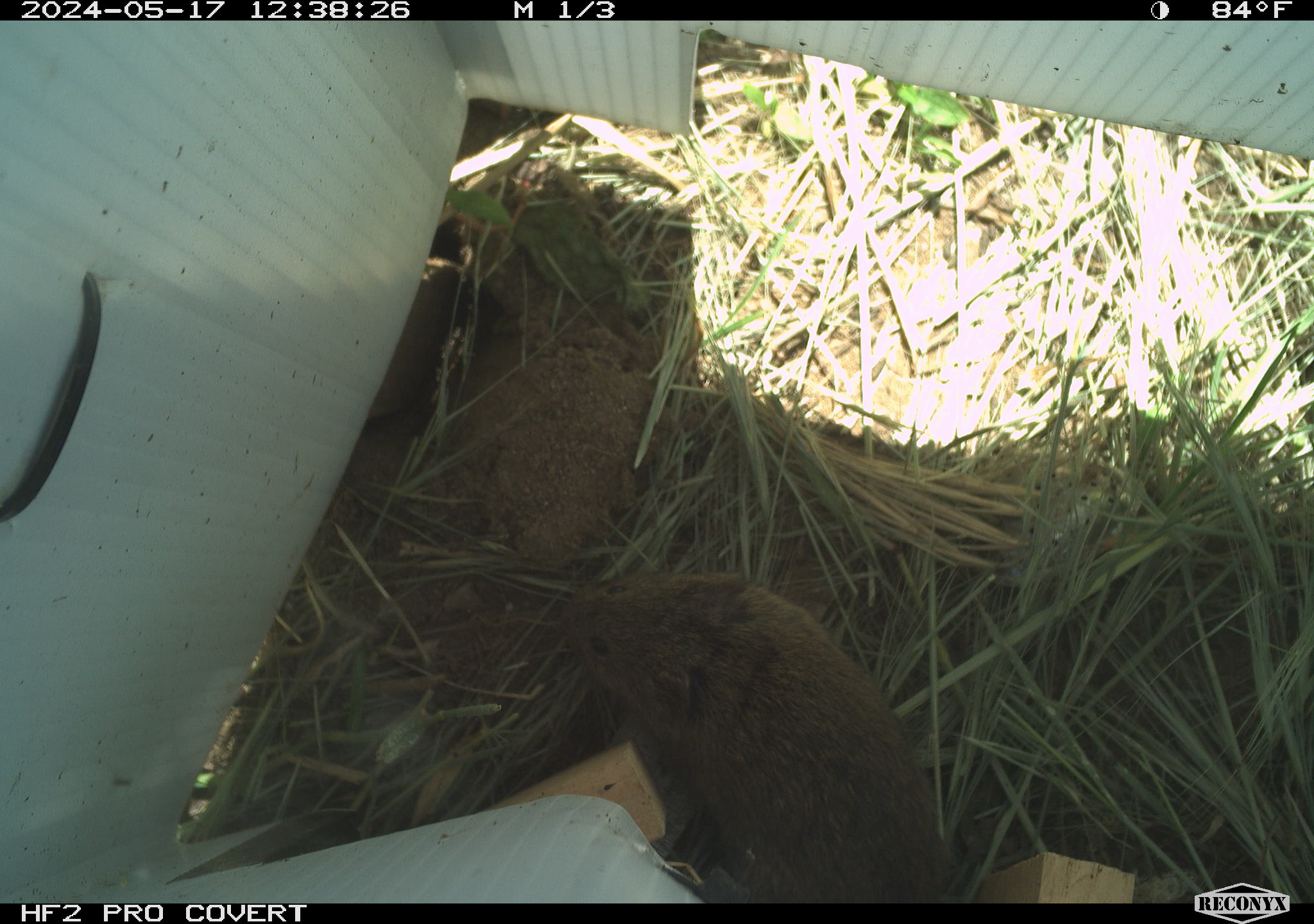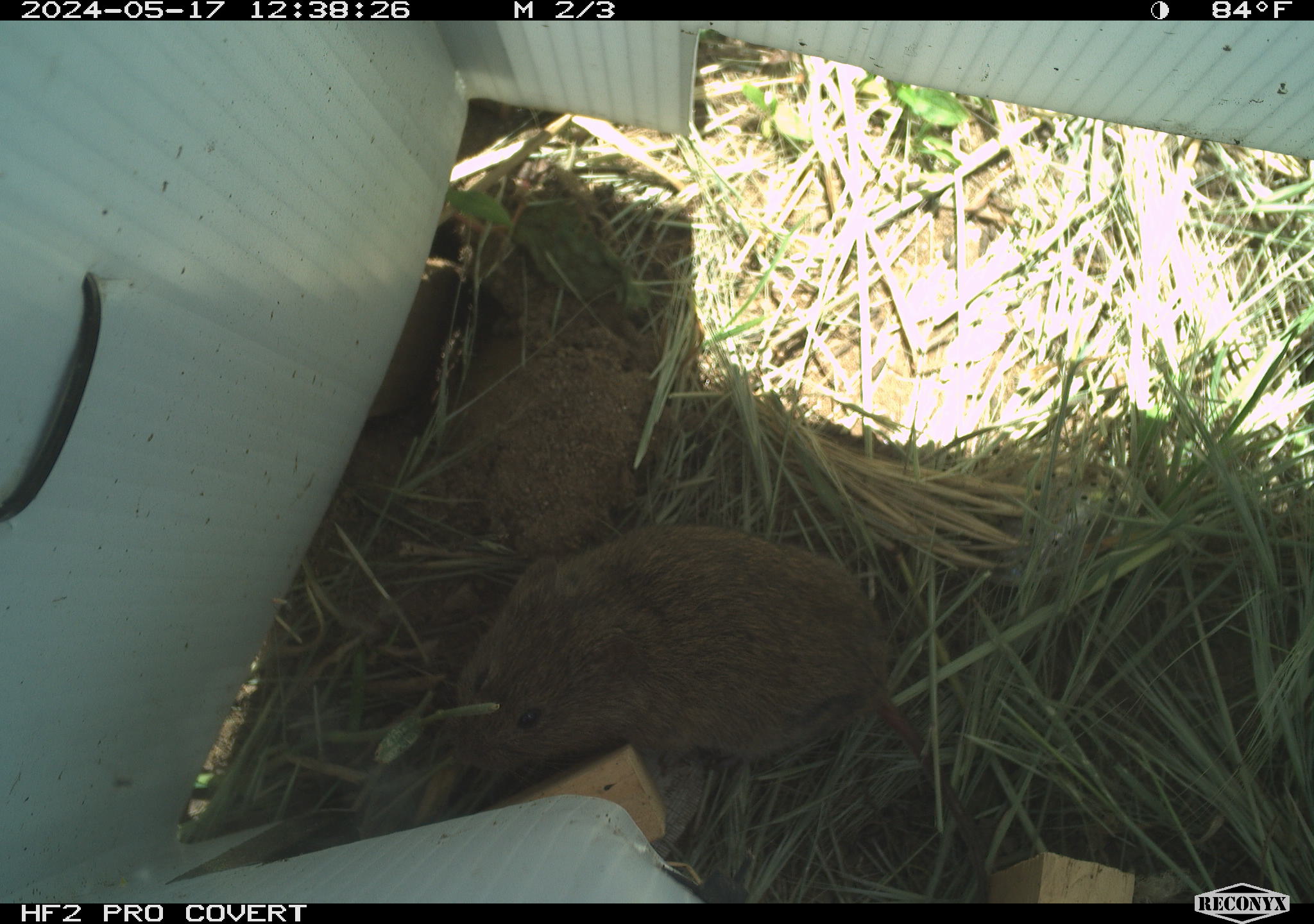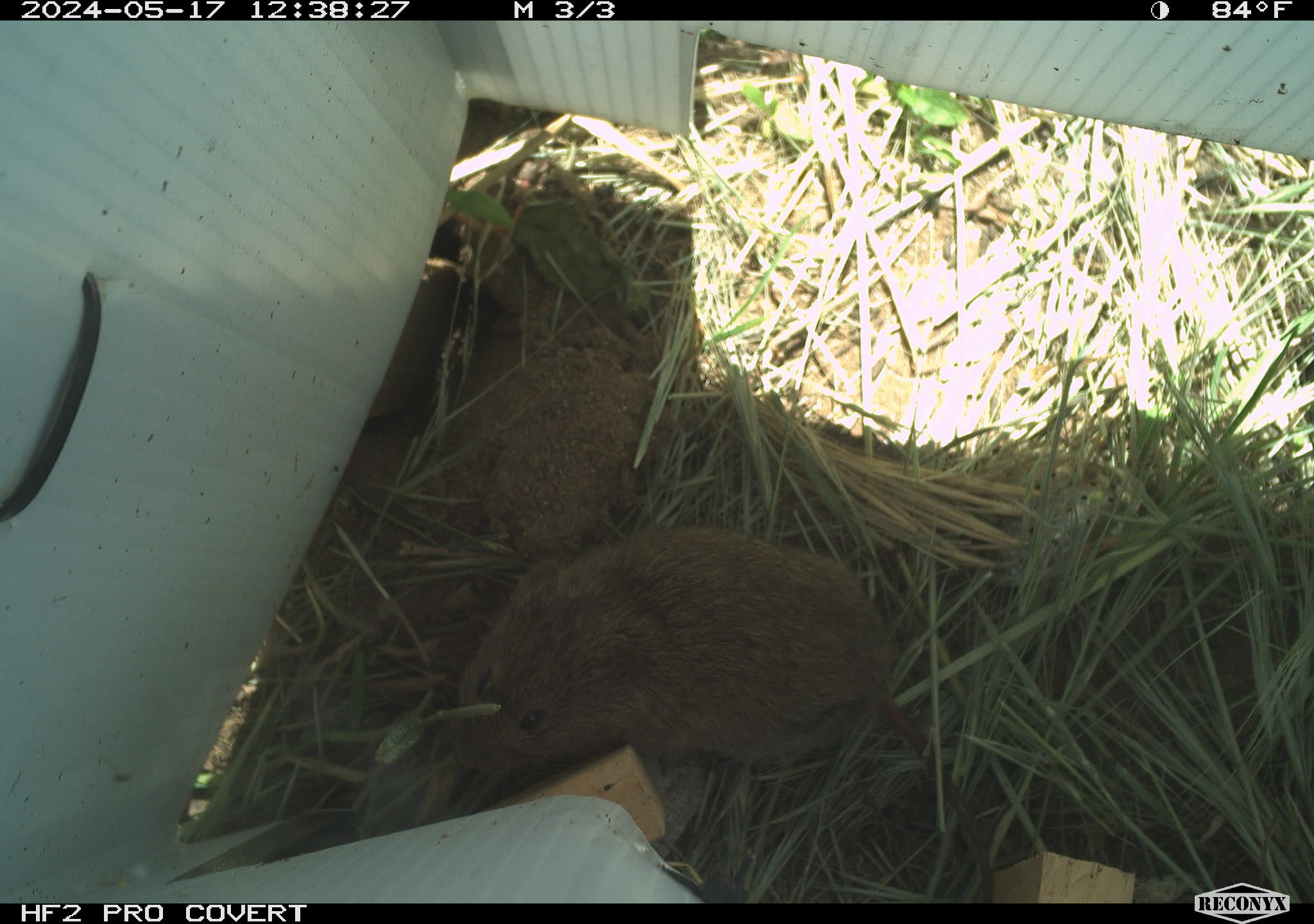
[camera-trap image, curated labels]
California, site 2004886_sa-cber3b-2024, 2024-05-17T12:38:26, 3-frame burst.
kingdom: Animalia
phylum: Chordata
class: Mammalia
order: Rodentia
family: Cricetidae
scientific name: Arvicolinae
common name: voles, lemmings, and muskrats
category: arvicolinae subfamily